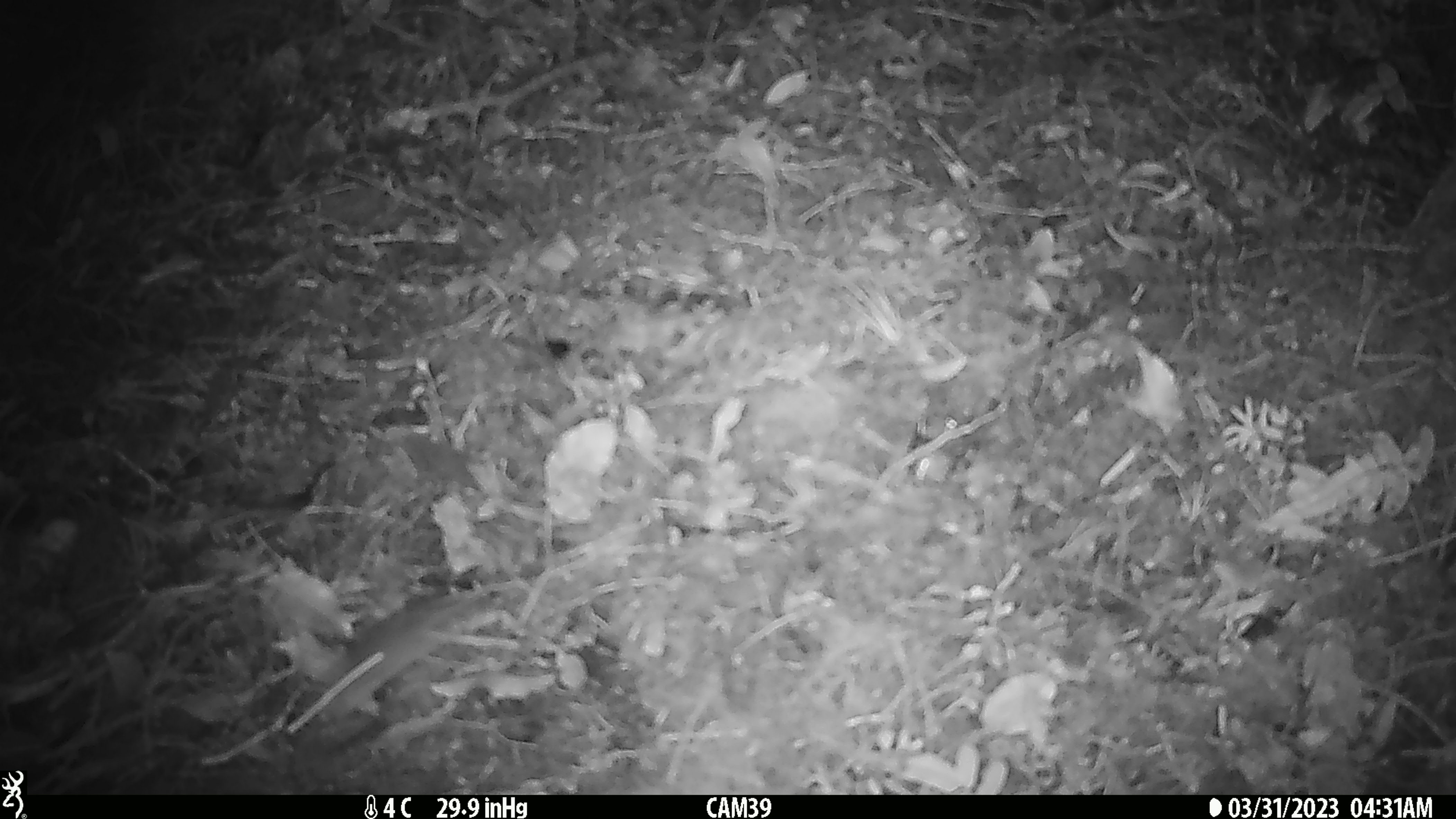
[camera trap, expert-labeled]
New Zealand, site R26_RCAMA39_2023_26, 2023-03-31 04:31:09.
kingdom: Animalia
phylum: Chordata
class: Mammalia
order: Rodentia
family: Muridae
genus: Mus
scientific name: Mus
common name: mouse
Mouse (Mus).